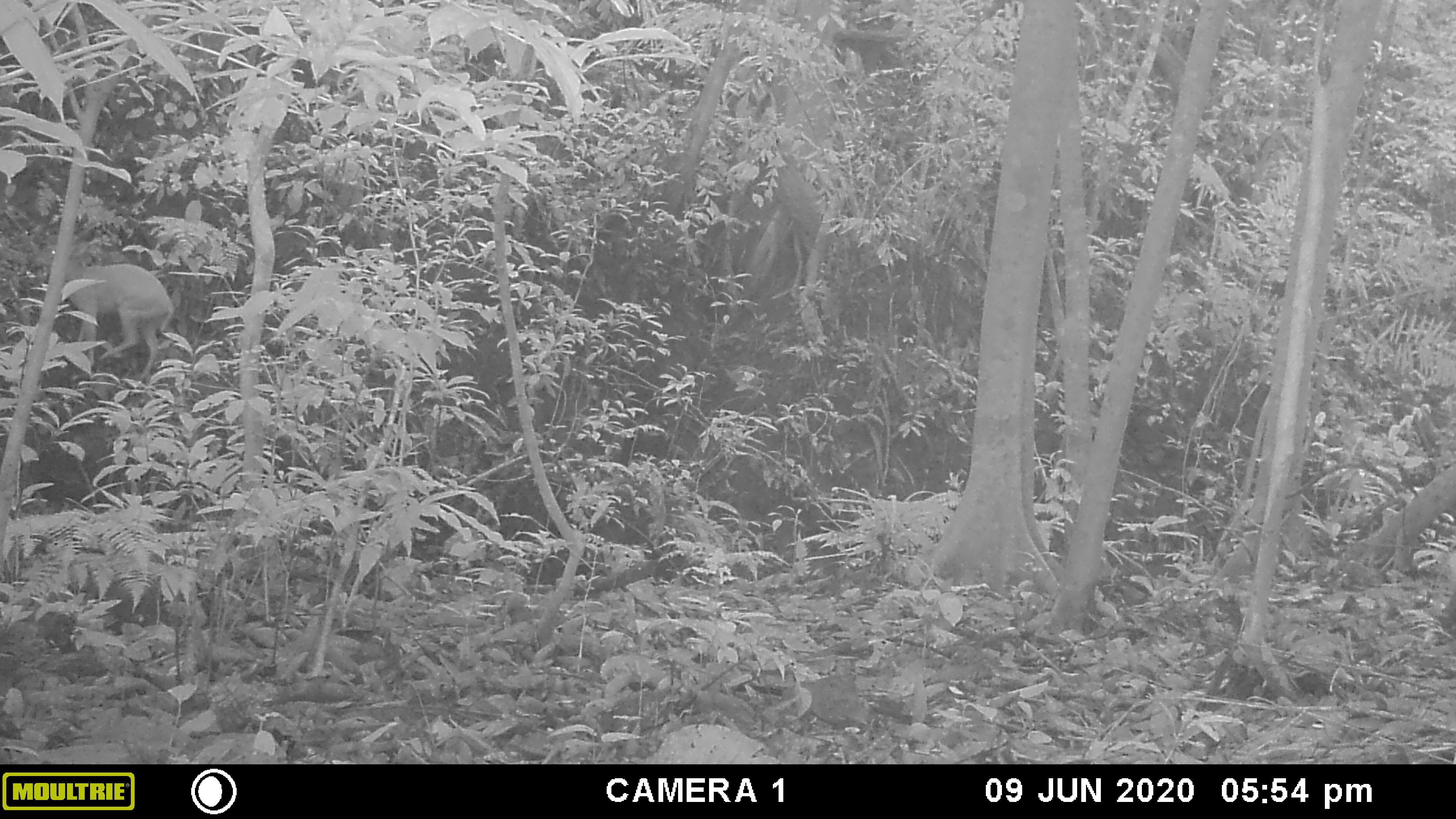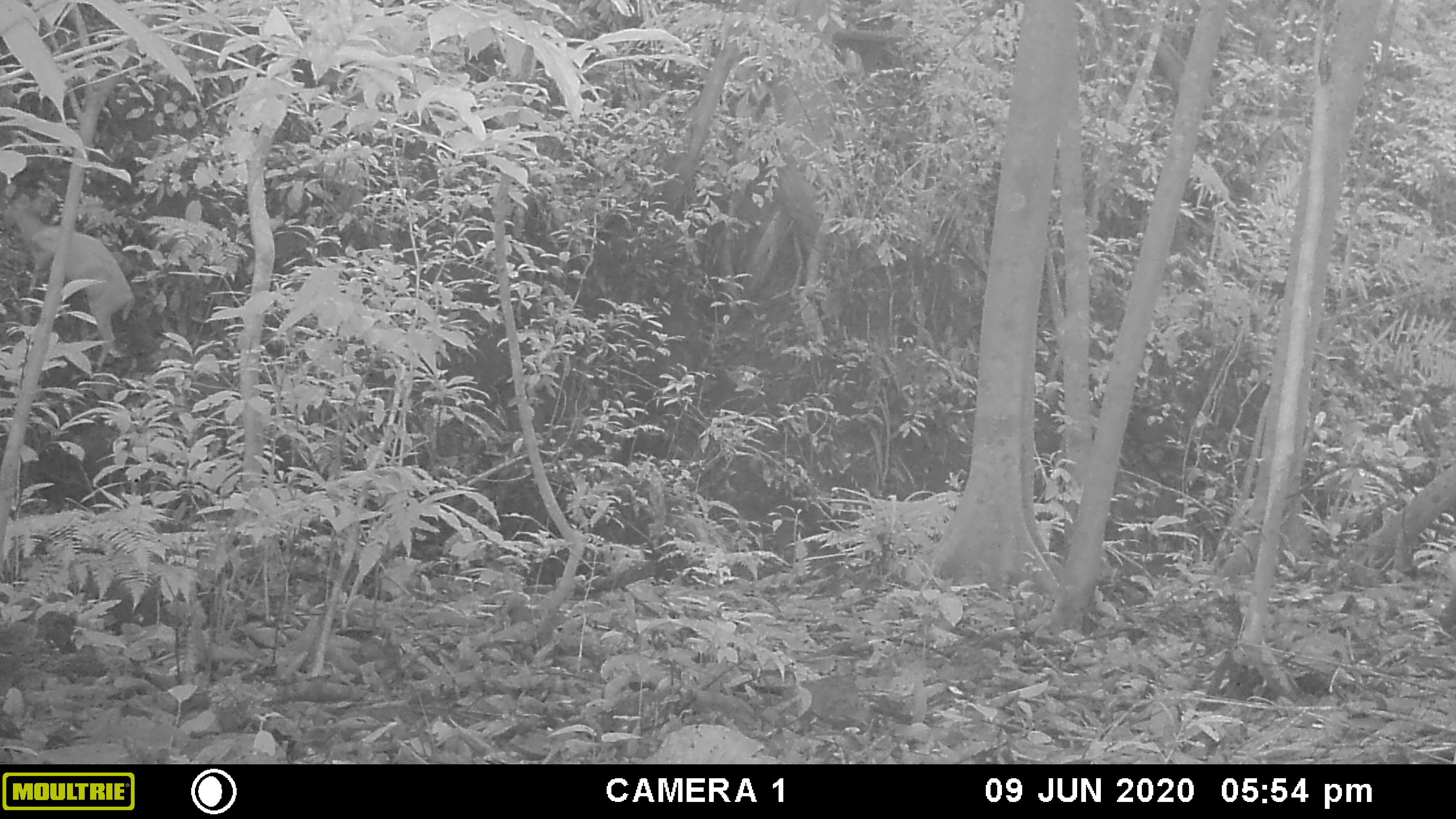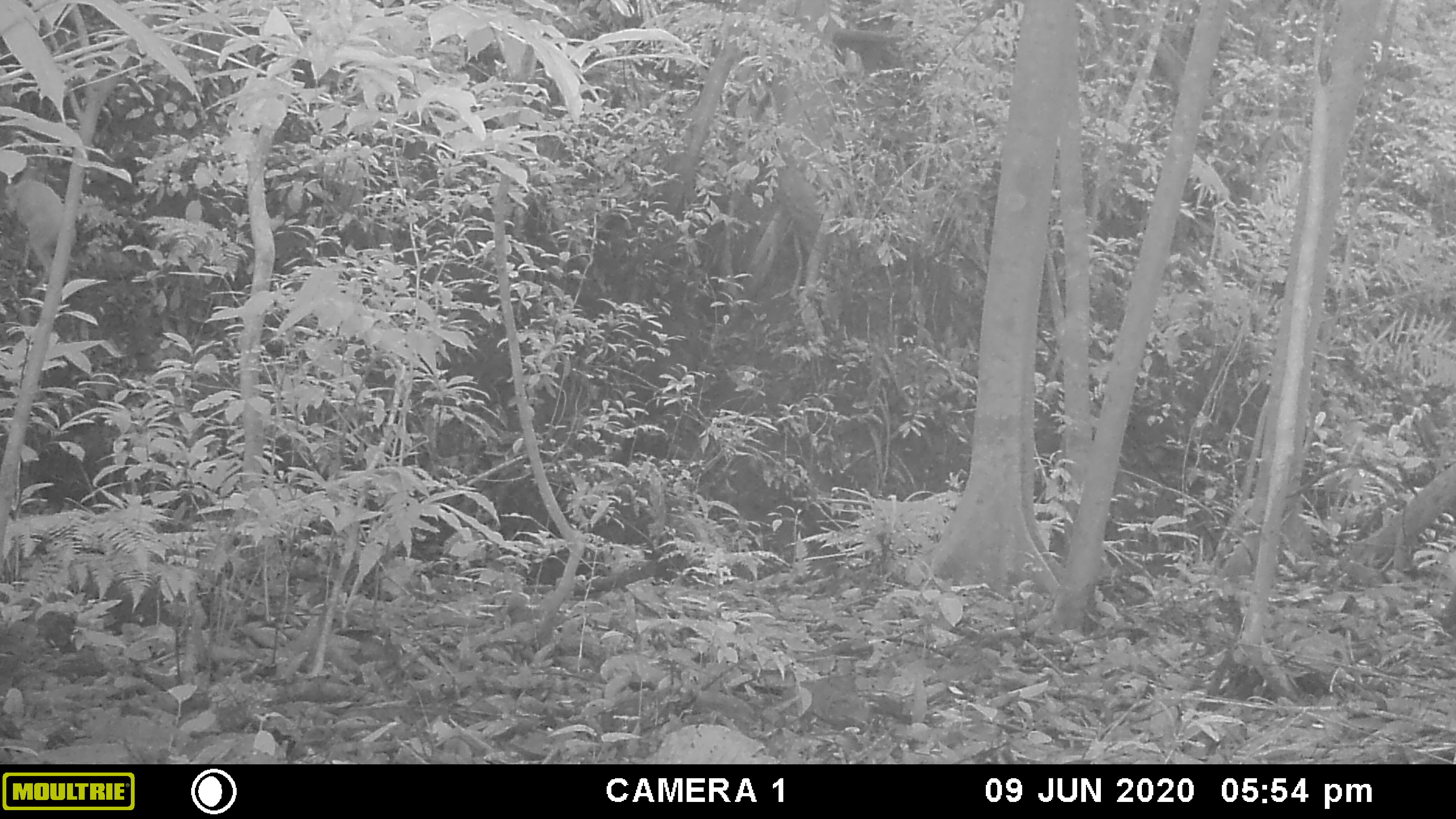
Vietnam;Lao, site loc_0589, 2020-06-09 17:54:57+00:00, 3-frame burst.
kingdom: Animalia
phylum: Chordata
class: Mammalia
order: Artiodactyla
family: Cervidae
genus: Muntiacus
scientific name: Muntiacus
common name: muntjacs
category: unidentified muntjac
Unidentified muntjac (muntjacs) (Muntiacus). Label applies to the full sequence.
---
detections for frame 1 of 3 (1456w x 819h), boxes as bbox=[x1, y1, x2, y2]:
unidentified muntjac: bbox=[35, 235, 175, 381]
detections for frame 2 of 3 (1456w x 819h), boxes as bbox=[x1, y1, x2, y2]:
unidentified muntjac: bbox=[4, 195, 135, 367]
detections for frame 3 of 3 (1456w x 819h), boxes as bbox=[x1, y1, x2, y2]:
unidentified muntjac: bbox=[4, 167, 64, 296]